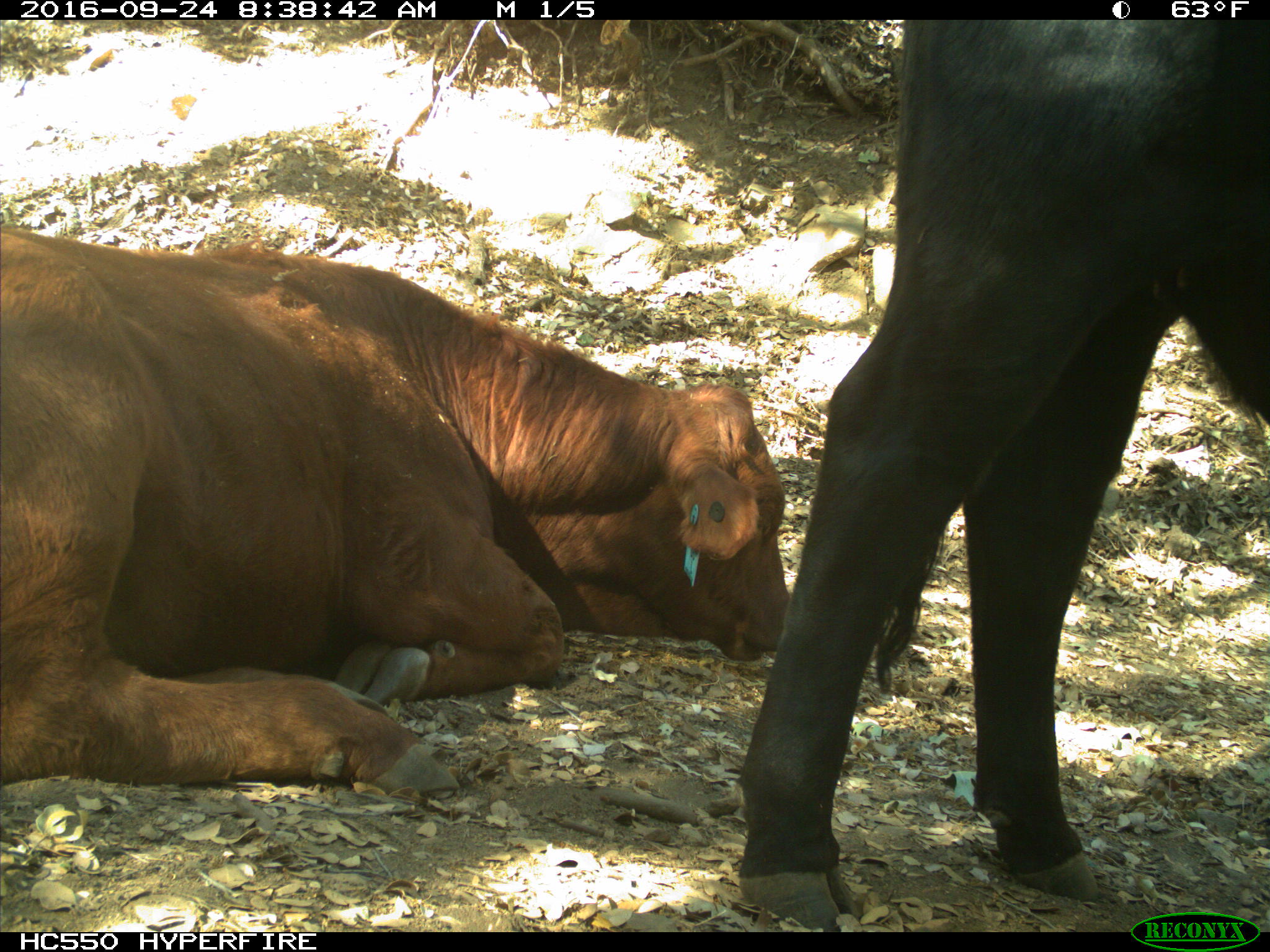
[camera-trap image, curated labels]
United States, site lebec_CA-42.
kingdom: Animalia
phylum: Chordata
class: Mammalia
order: Artiodactyla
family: Bovidae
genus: Bos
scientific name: Bos taurus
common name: domestic cow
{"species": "Bos taurus (domestic cow)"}